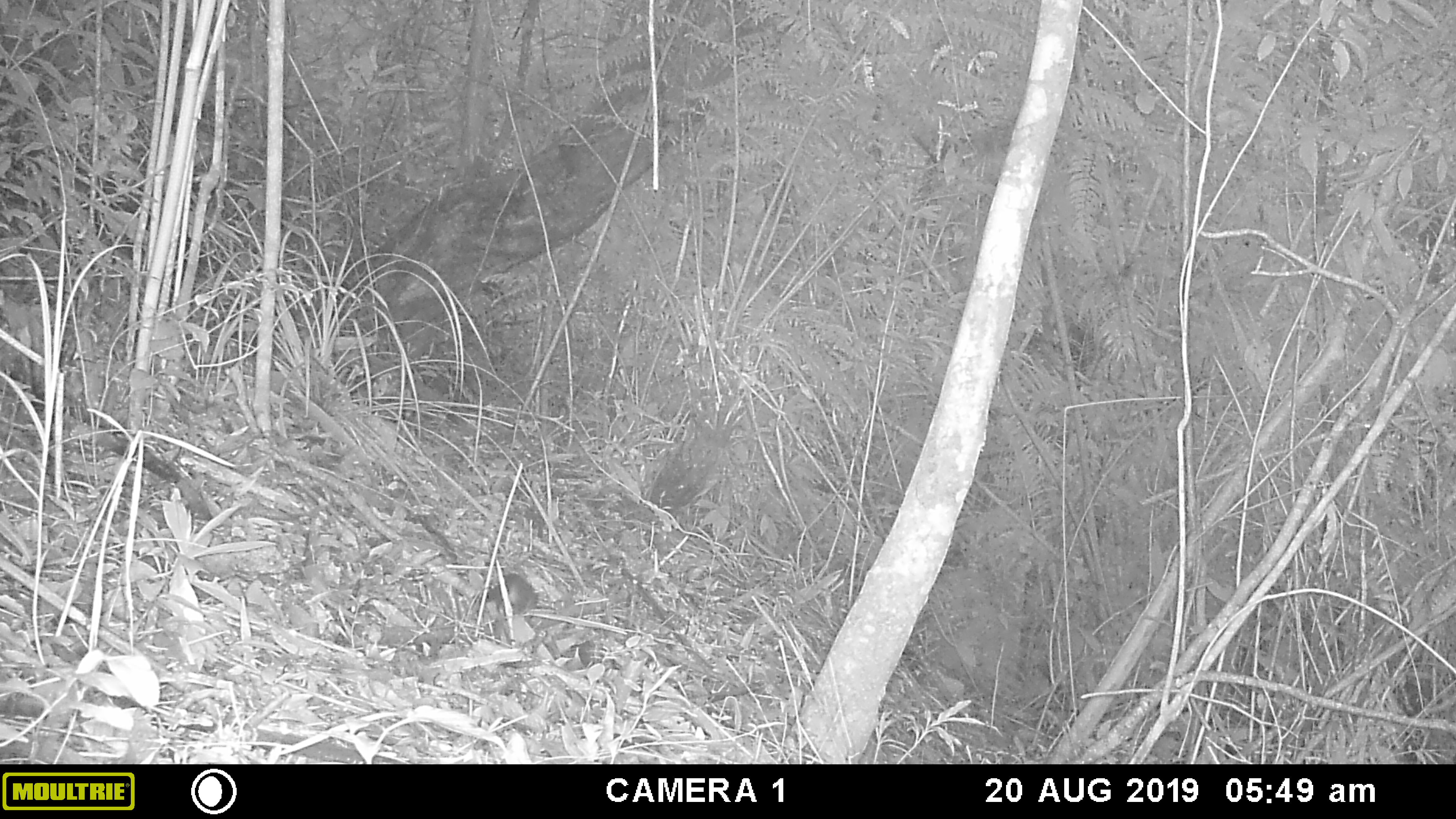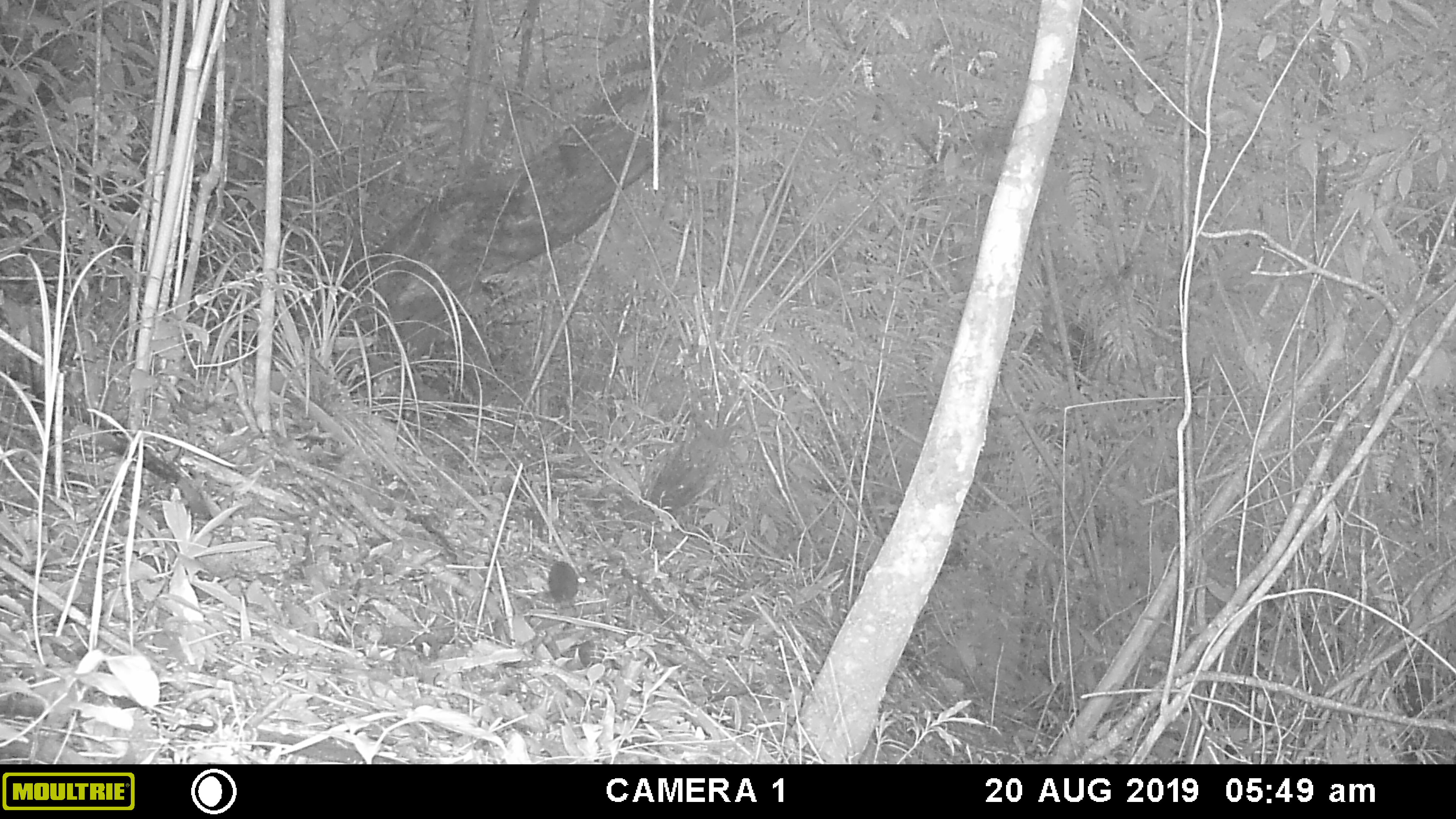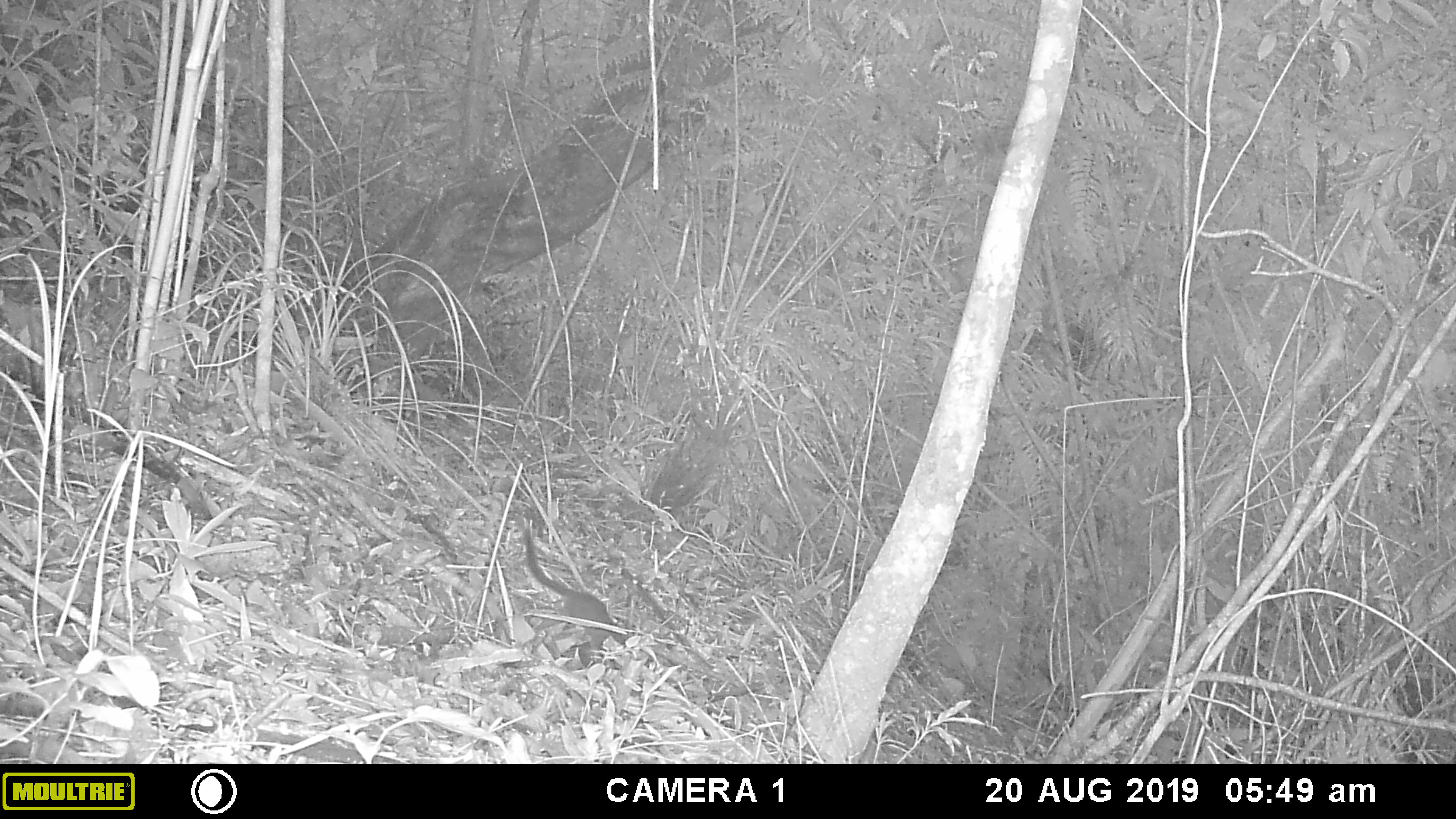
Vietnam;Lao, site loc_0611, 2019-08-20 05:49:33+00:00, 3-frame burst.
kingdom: Animalia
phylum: Chordata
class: Mammalia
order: Scandentia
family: Tupaiidae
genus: Tupaia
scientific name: Tupaia belangeri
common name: northern treeshrew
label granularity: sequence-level